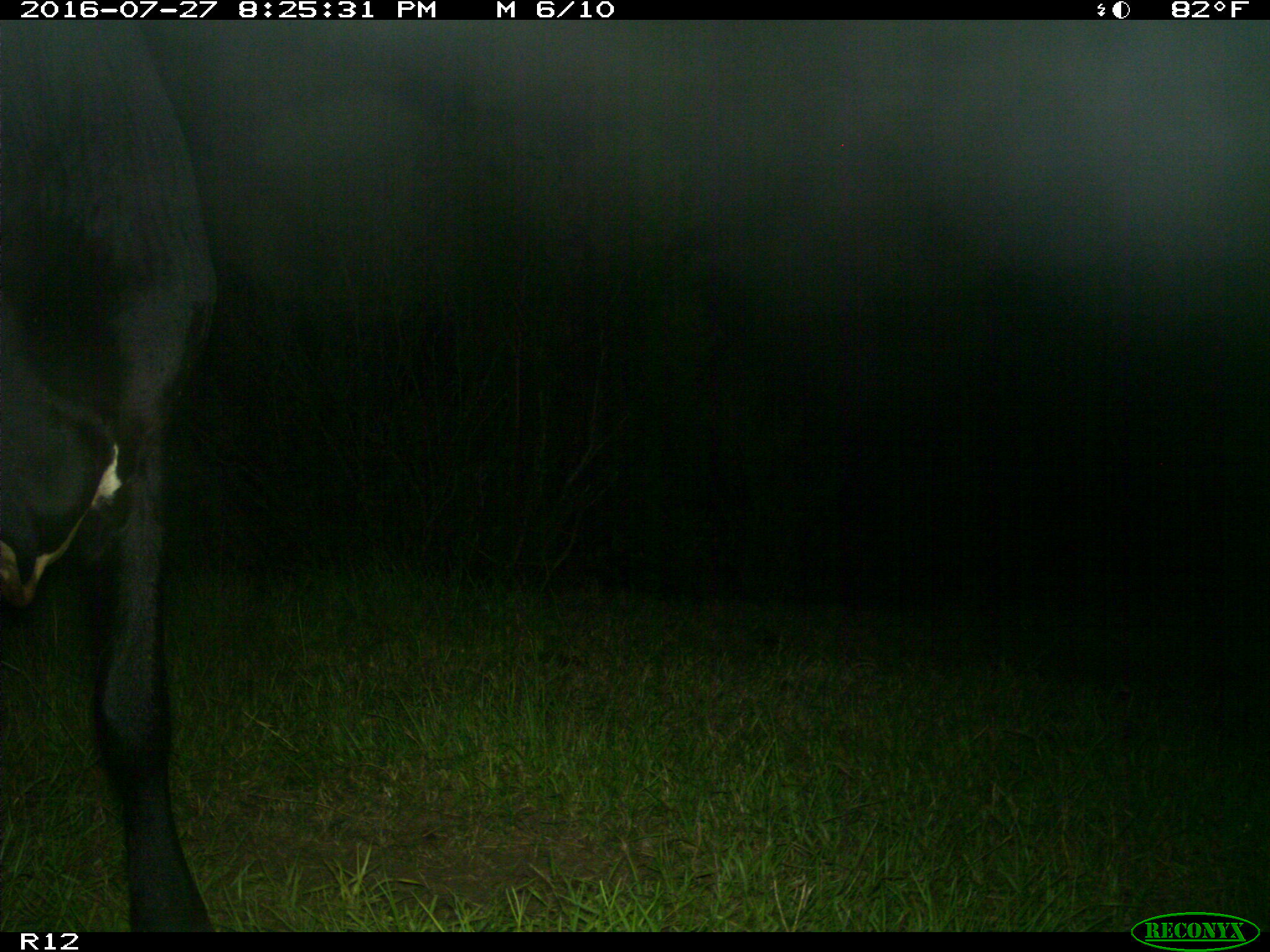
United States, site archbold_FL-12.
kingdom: Animalia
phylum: Chordata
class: Mammalia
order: Artiodactyla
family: Bovidae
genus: Bos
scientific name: Bos taurus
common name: domestic cow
Bos taurus (domestic cow).